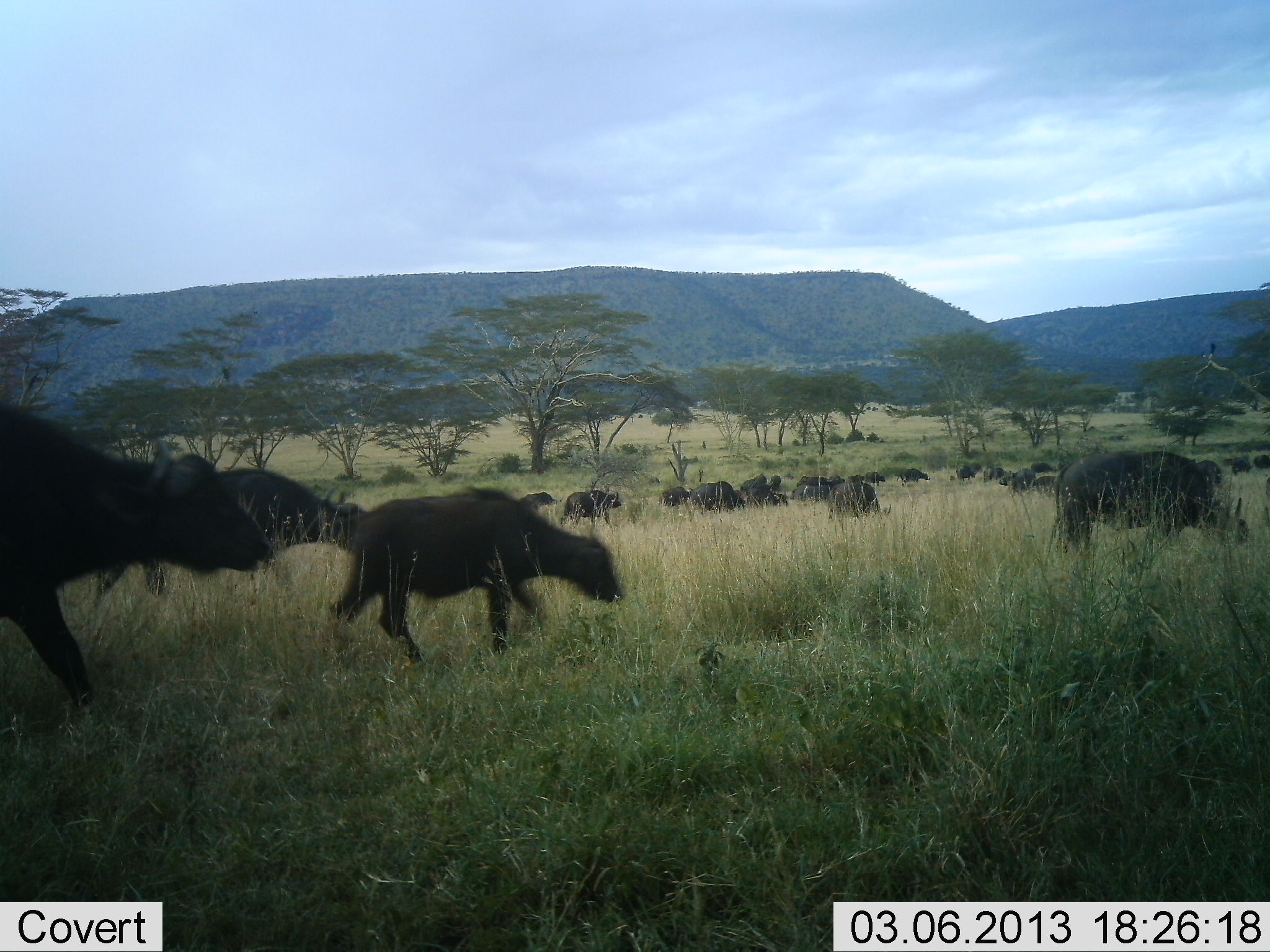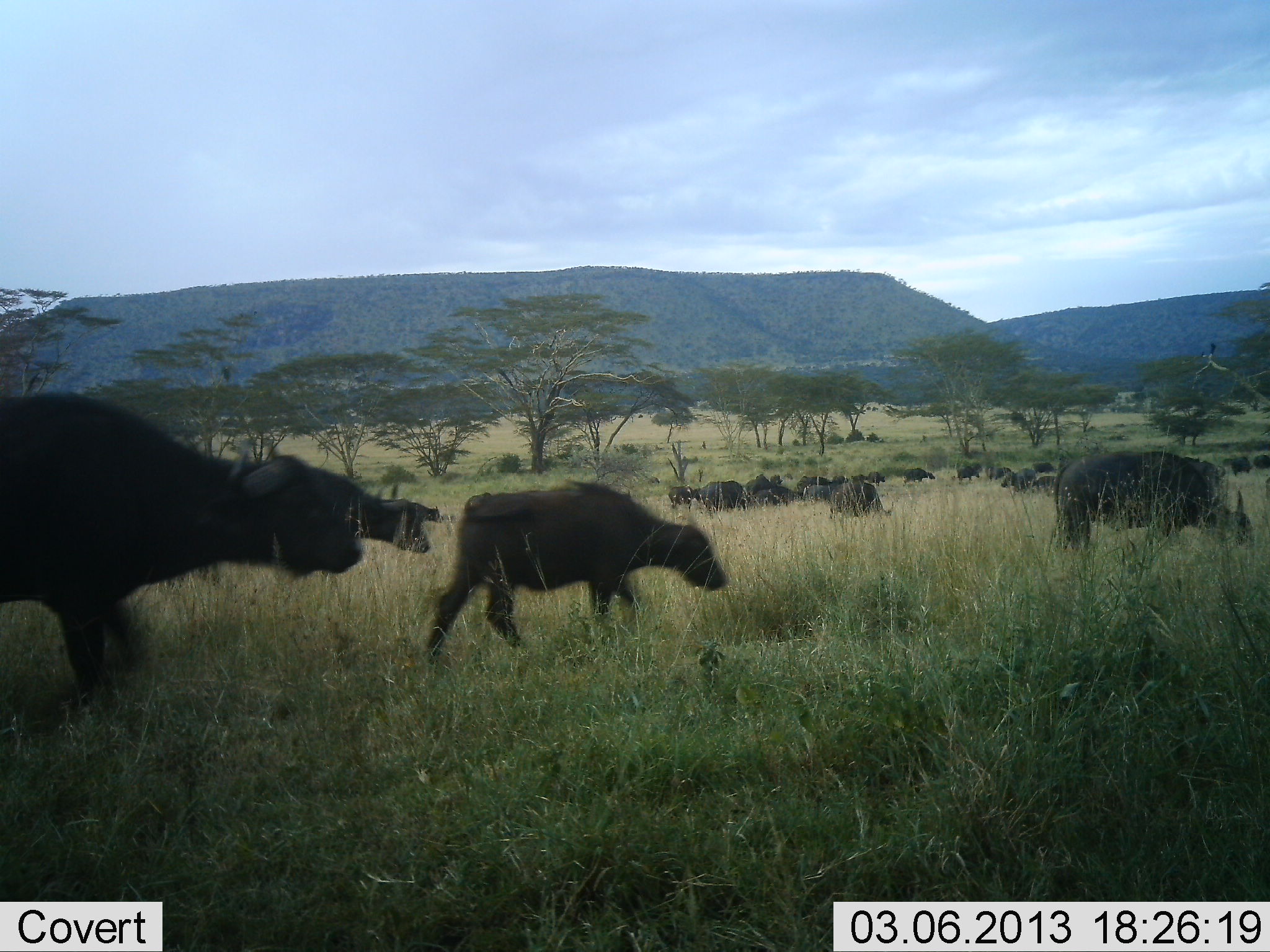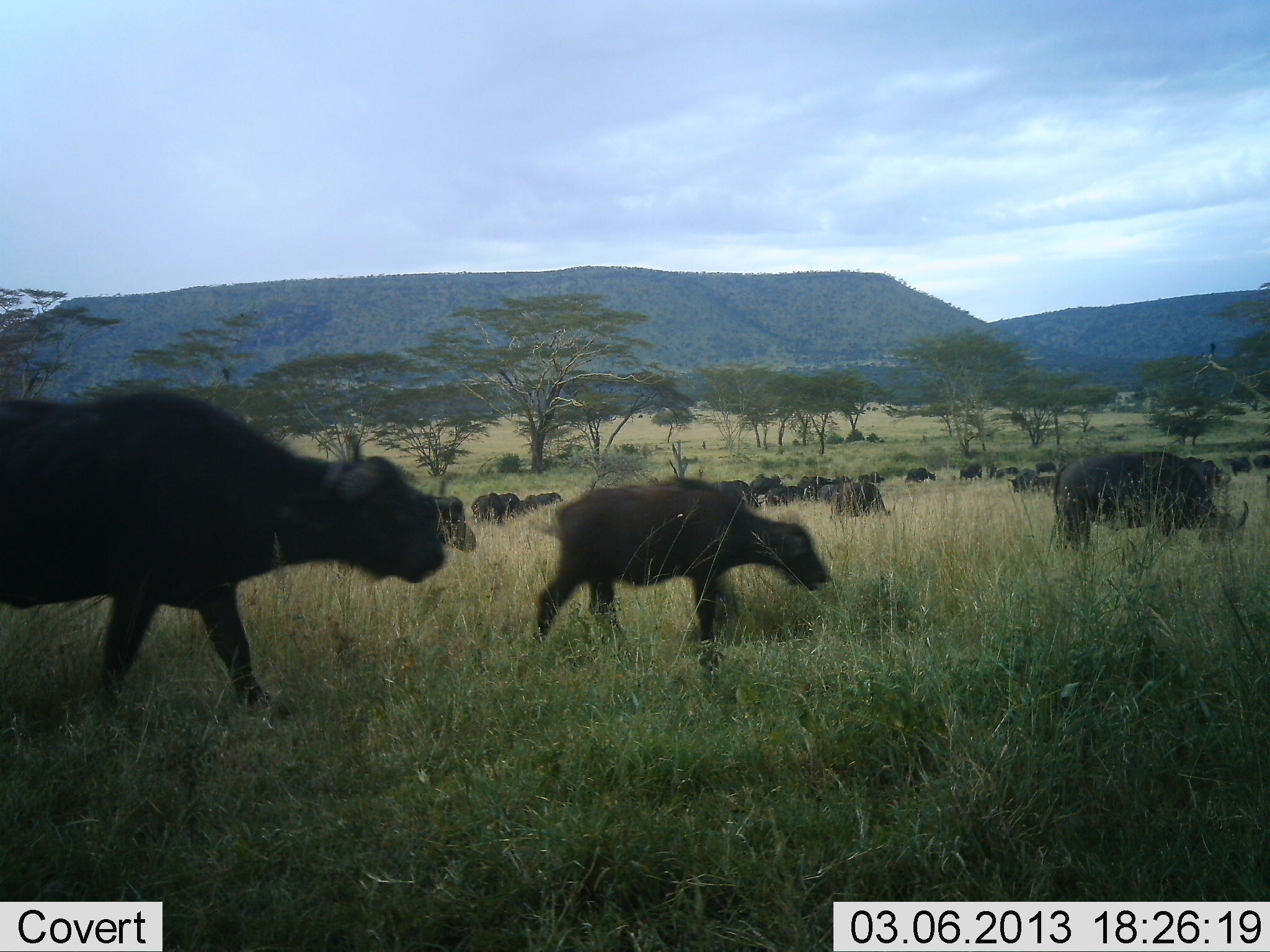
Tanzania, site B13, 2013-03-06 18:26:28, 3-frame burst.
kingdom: Animalia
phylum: Chordata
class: Mammalia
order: Artiodactyla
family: Bovidae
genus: Syncerus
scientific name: Syncerus caffer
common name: cape buffalo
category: buffalo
Buffalo (cape buffalo) (Syncerus caffer), count 11-50. Behavior (volunteer vote fractions): standing 23%, resting 4%, moving 92%, interacting 0%. Young present (vote fraction): 38%. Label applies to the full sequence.